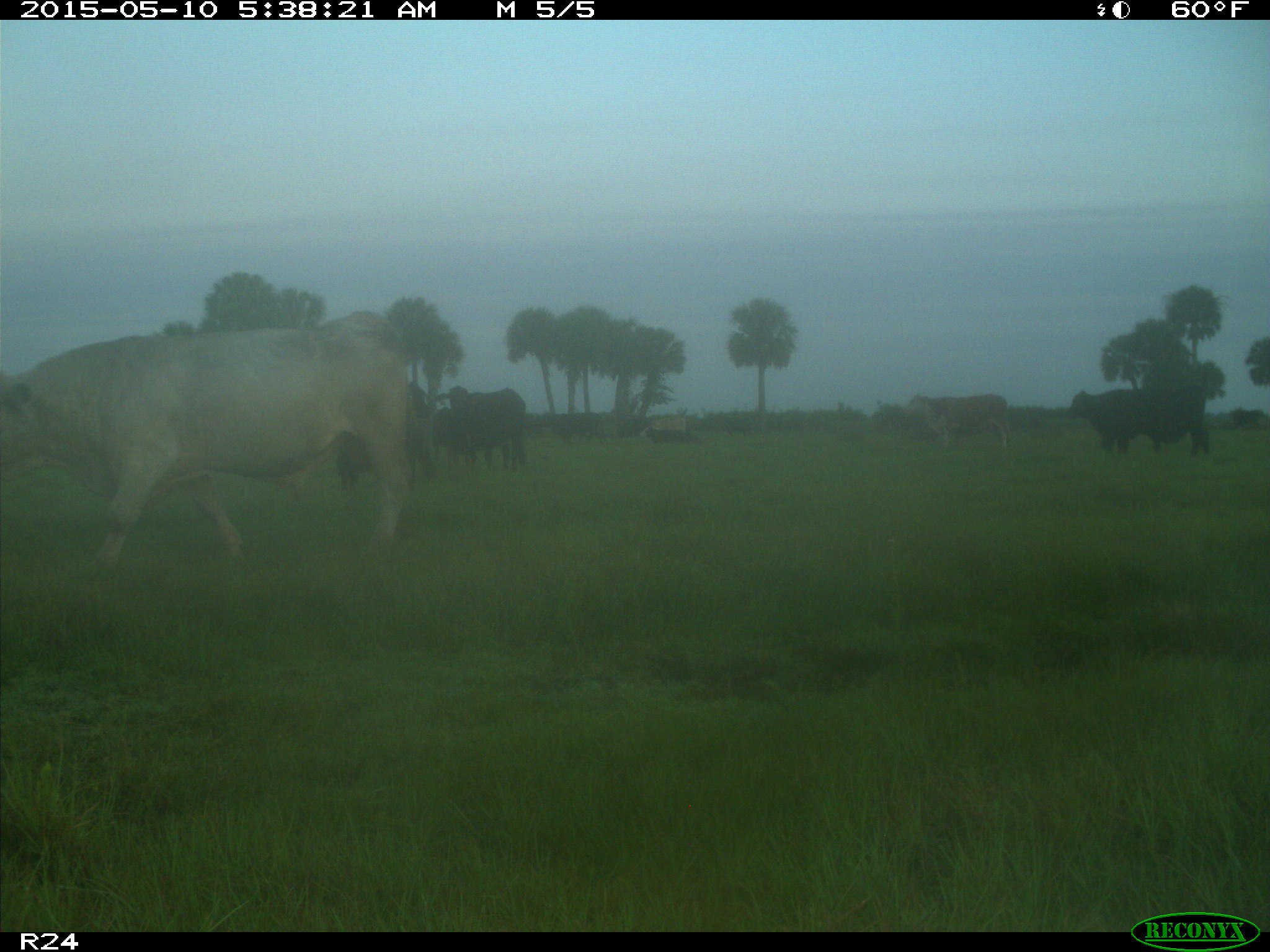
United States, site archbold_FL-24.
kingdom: Animalia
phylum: Chordata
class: Mammalia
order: Artiodactyla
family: Bovidae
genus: Bos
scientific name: Bos taurus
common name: domestic cow